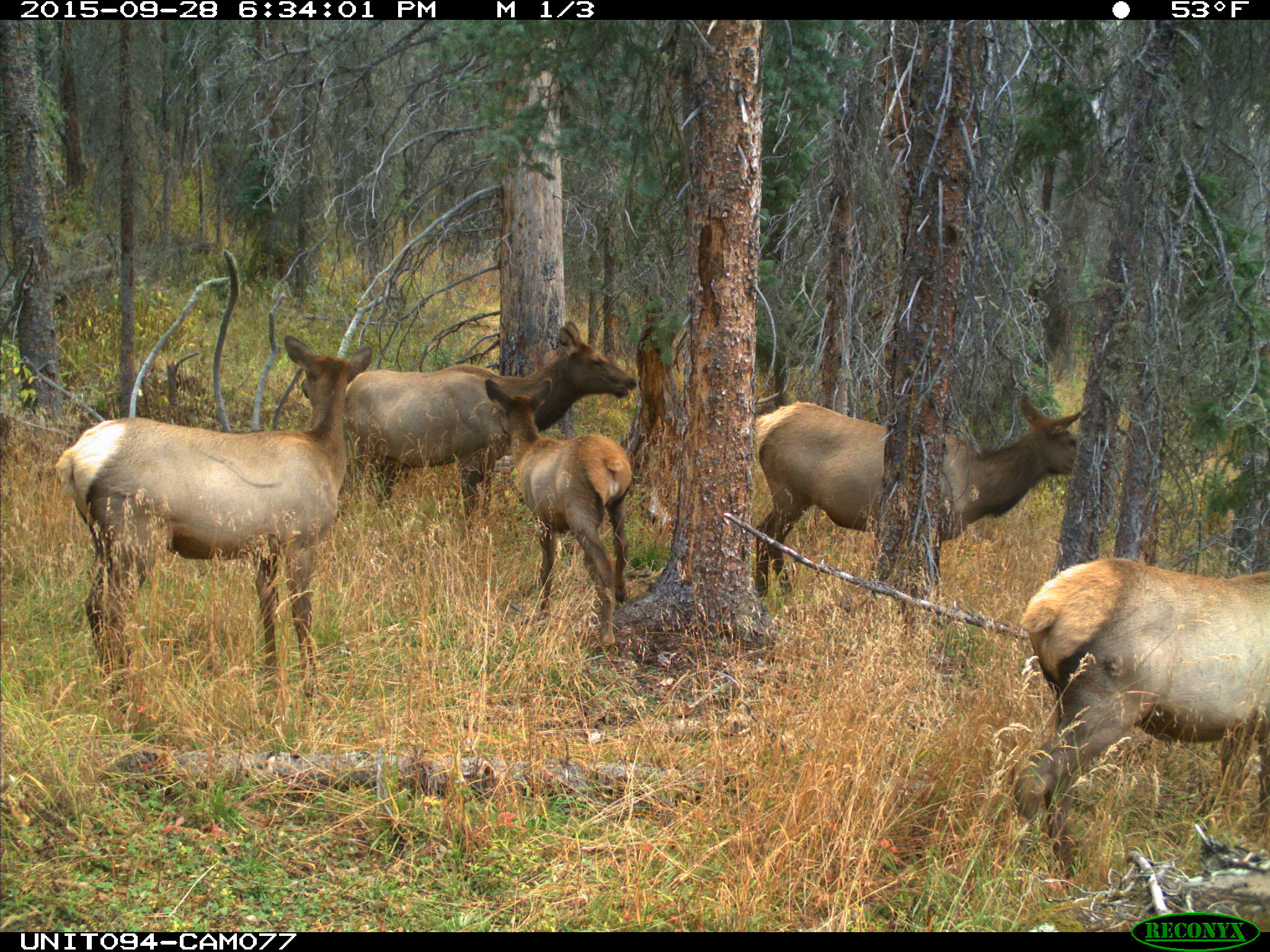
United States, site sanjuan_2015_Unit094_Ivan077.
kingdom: Animalia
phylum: Chordata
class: Mammalia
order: Artiodactyla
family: Cervidae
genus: Cervus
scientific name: Cervus elaphus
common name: red deer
Cervus elaphus (red deer).